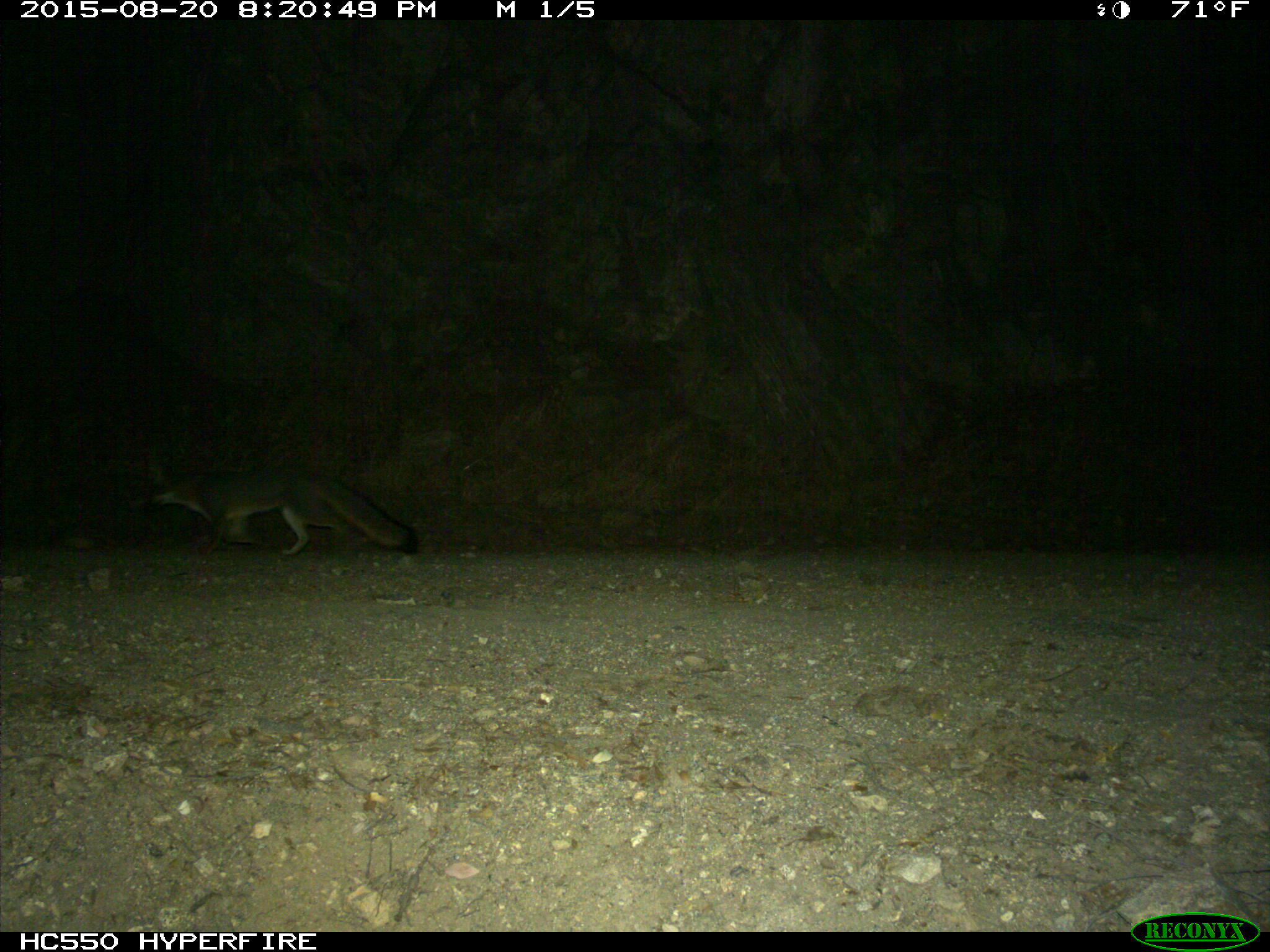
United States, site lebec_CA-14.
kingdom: Animalia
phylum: Chordata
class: Mammalia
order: Carnivora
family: Canidae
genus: Urocyon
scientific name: Urocyon cinereoargenteus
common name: gray fox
Urocyon cinereoargenteus (gray fox).